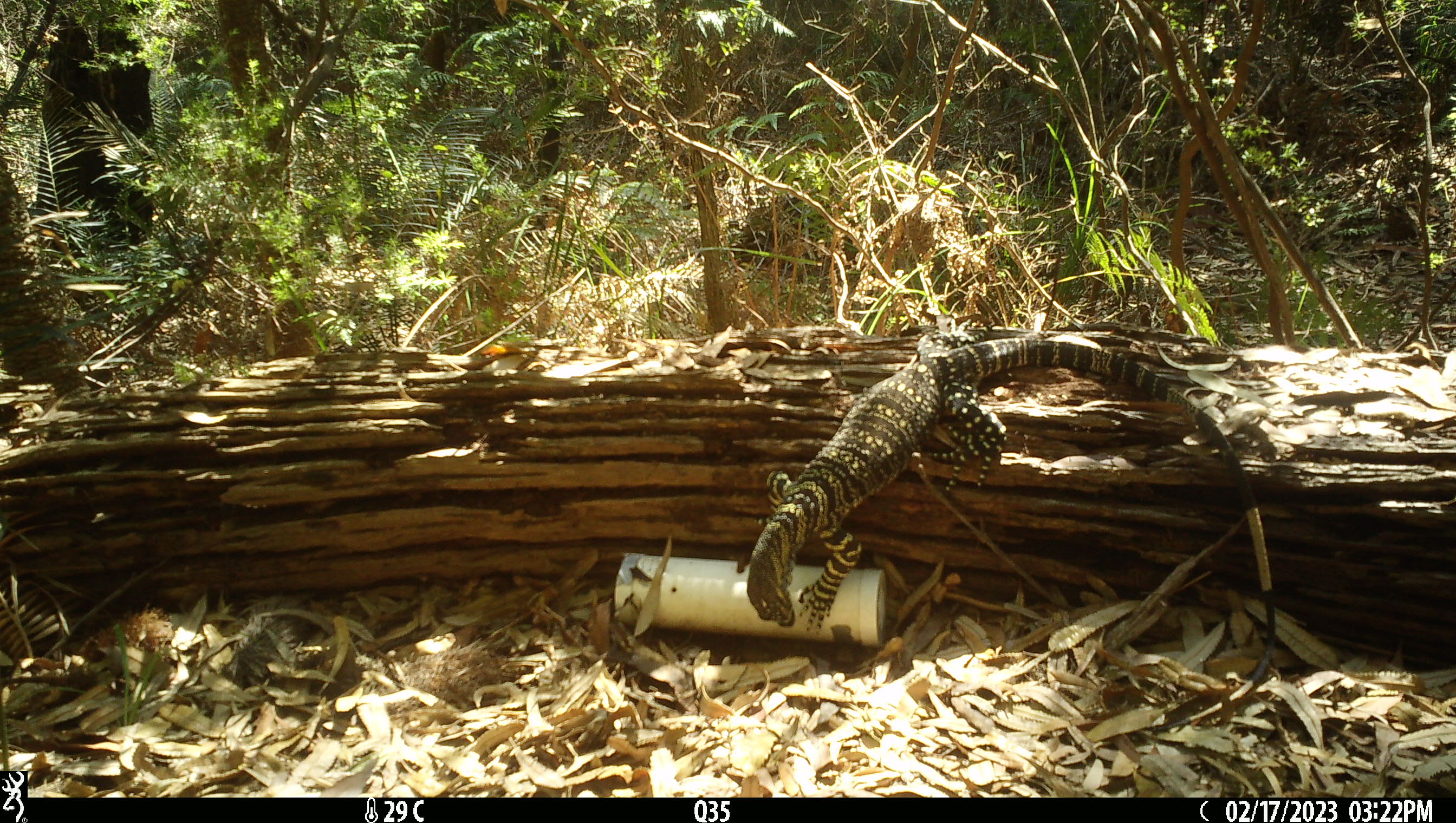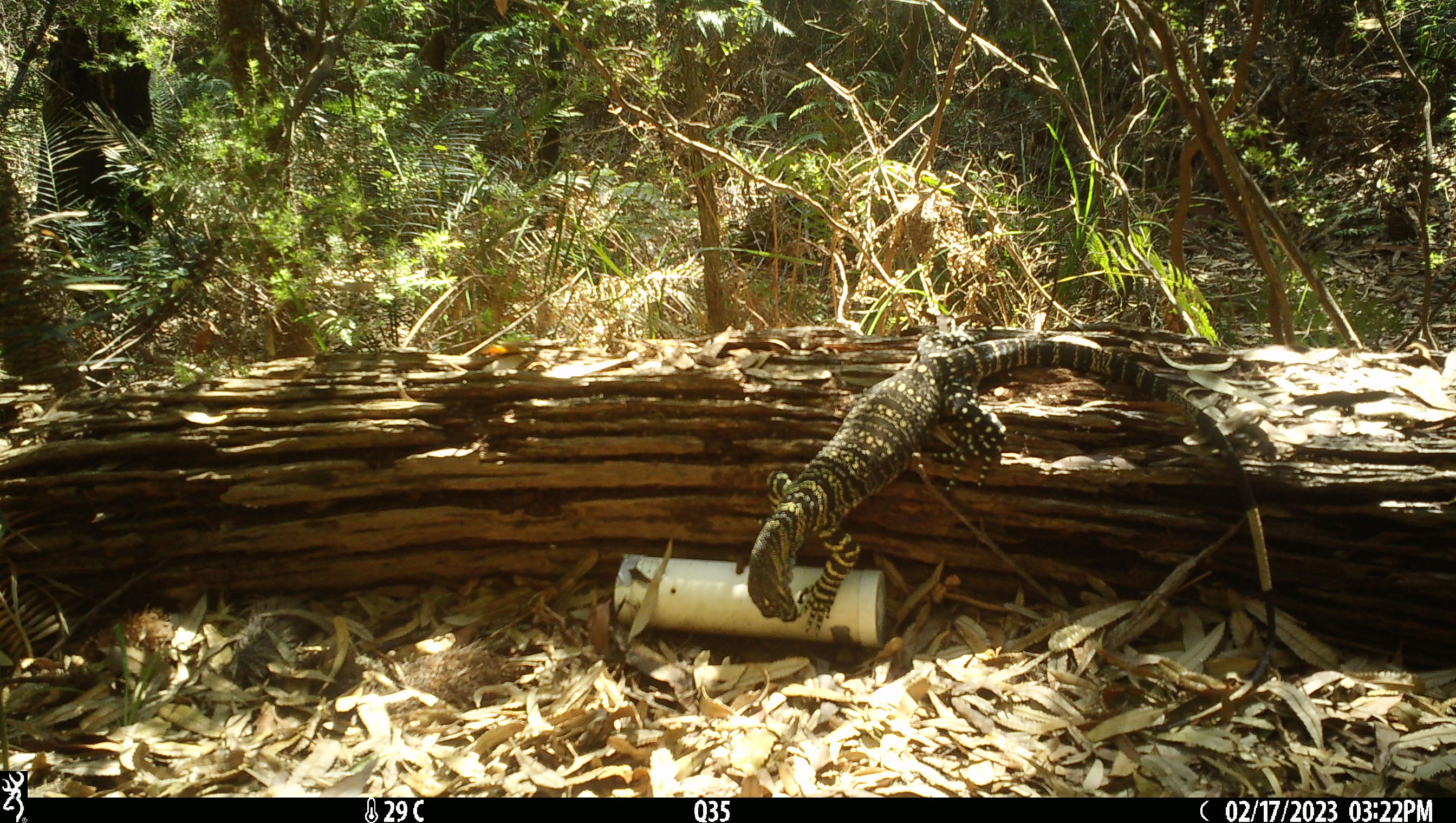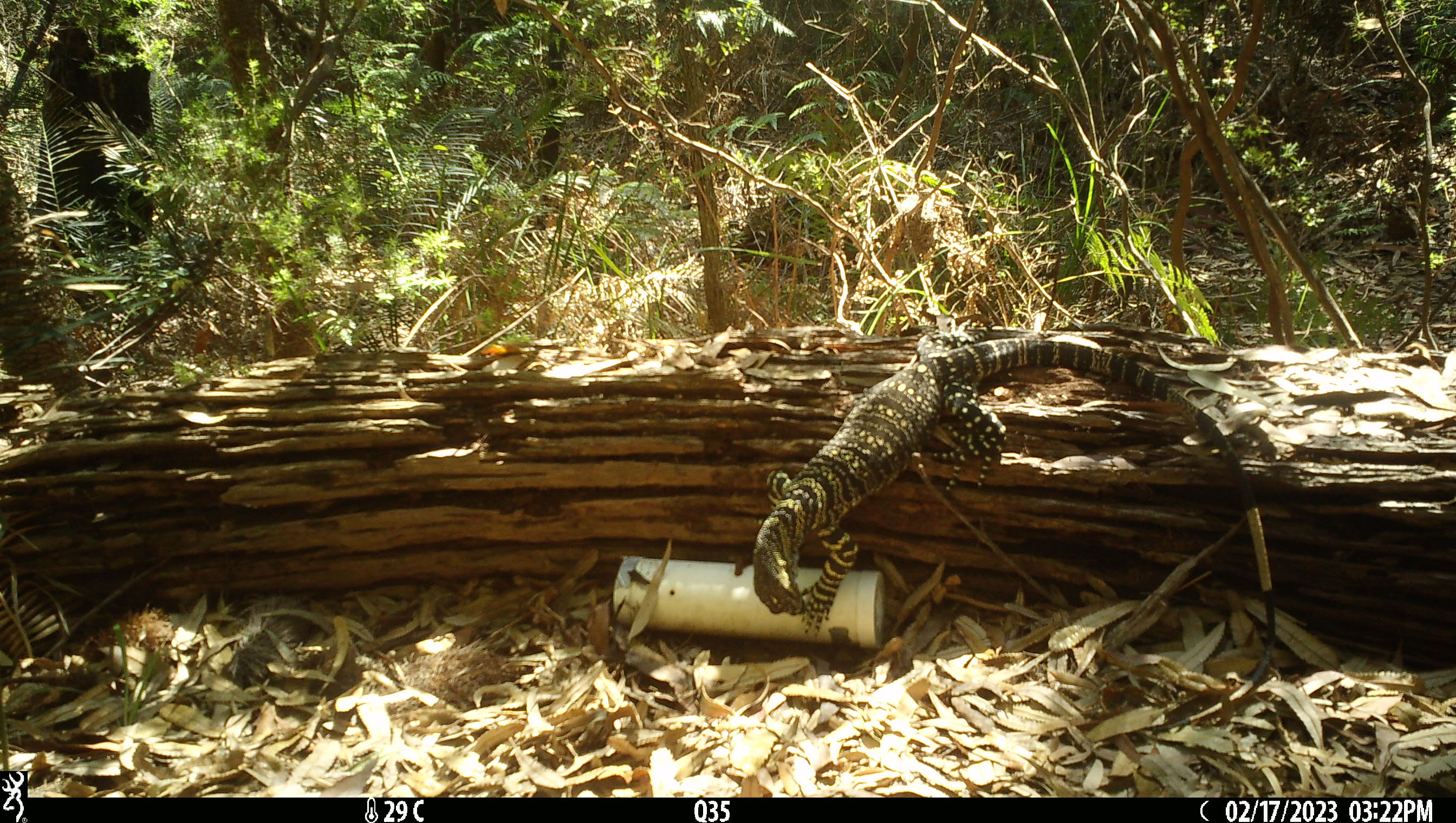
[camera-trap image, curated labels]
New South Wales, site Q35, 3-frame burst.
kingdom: Animalia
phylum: Chordata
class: Reptilia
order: Squamata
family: Varanidae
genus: Varanus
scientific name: Varanus varius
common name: lace monitor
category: goanna